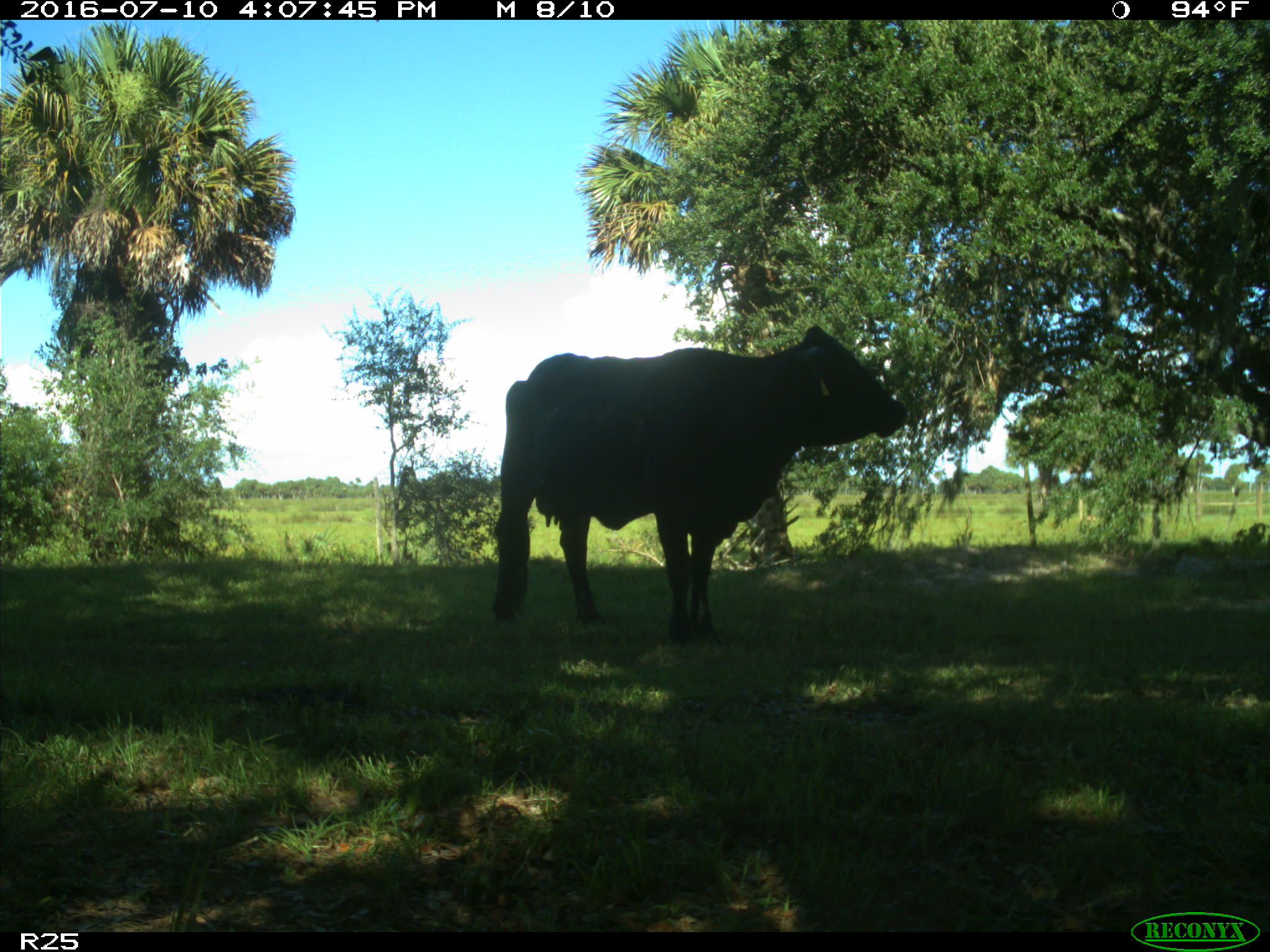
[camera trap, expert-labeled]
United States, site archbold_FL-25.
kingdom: Animalia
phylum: Chordata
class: Mammalia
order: Artiodactyla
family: Bovidae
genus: Bos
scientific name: Bos taurus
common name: domestic cow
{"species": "Bos taurus (domestic cow)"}